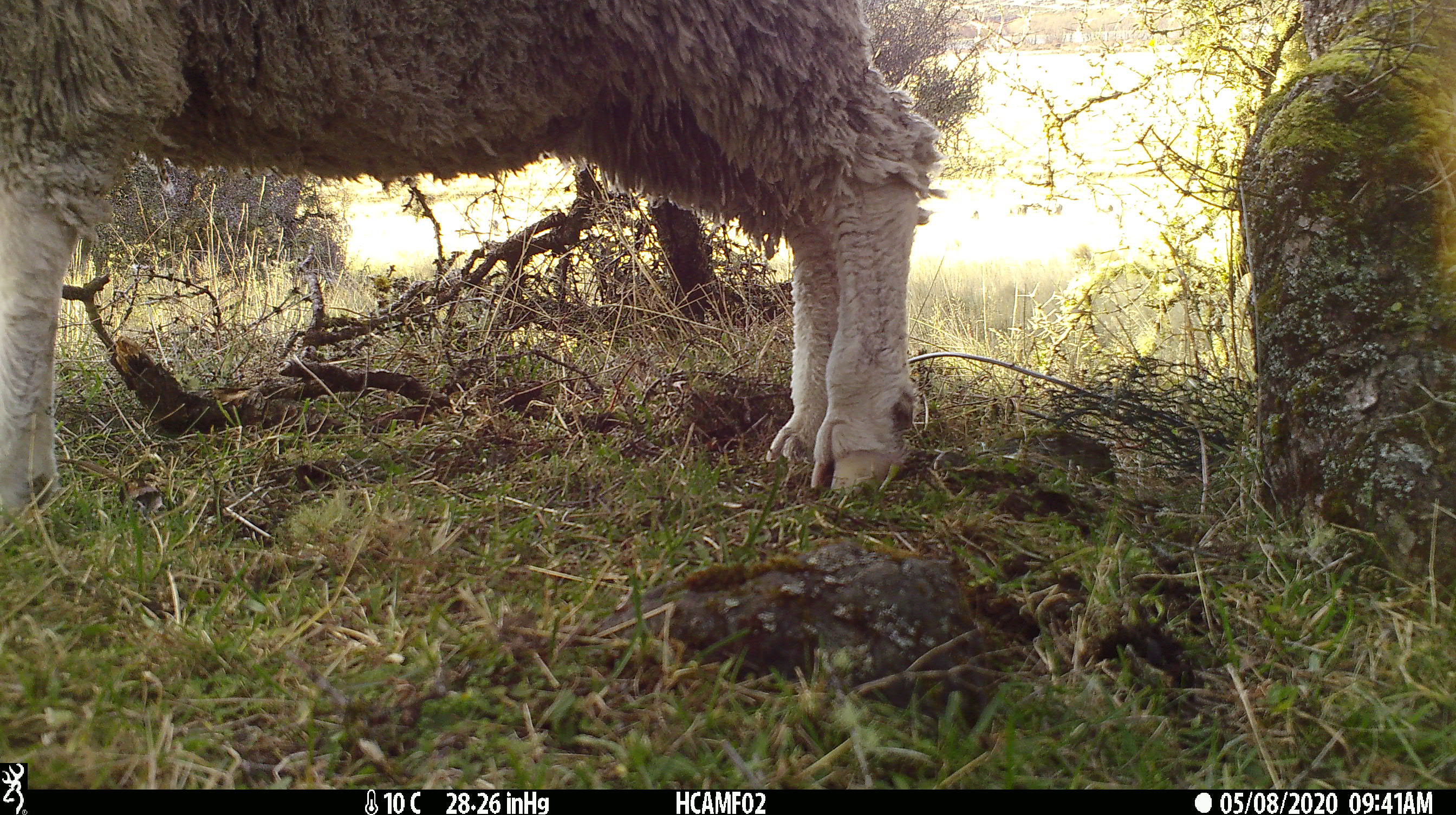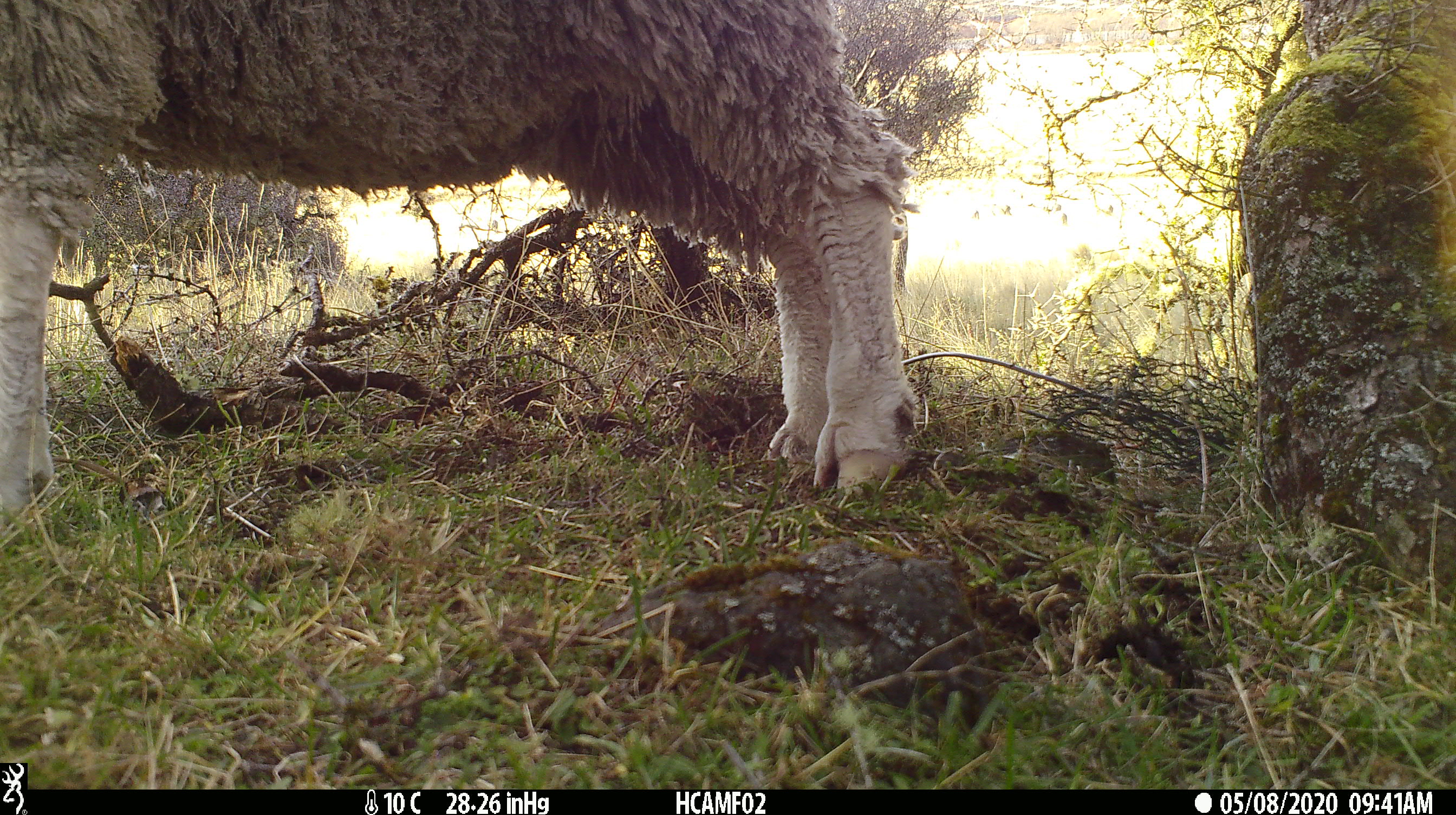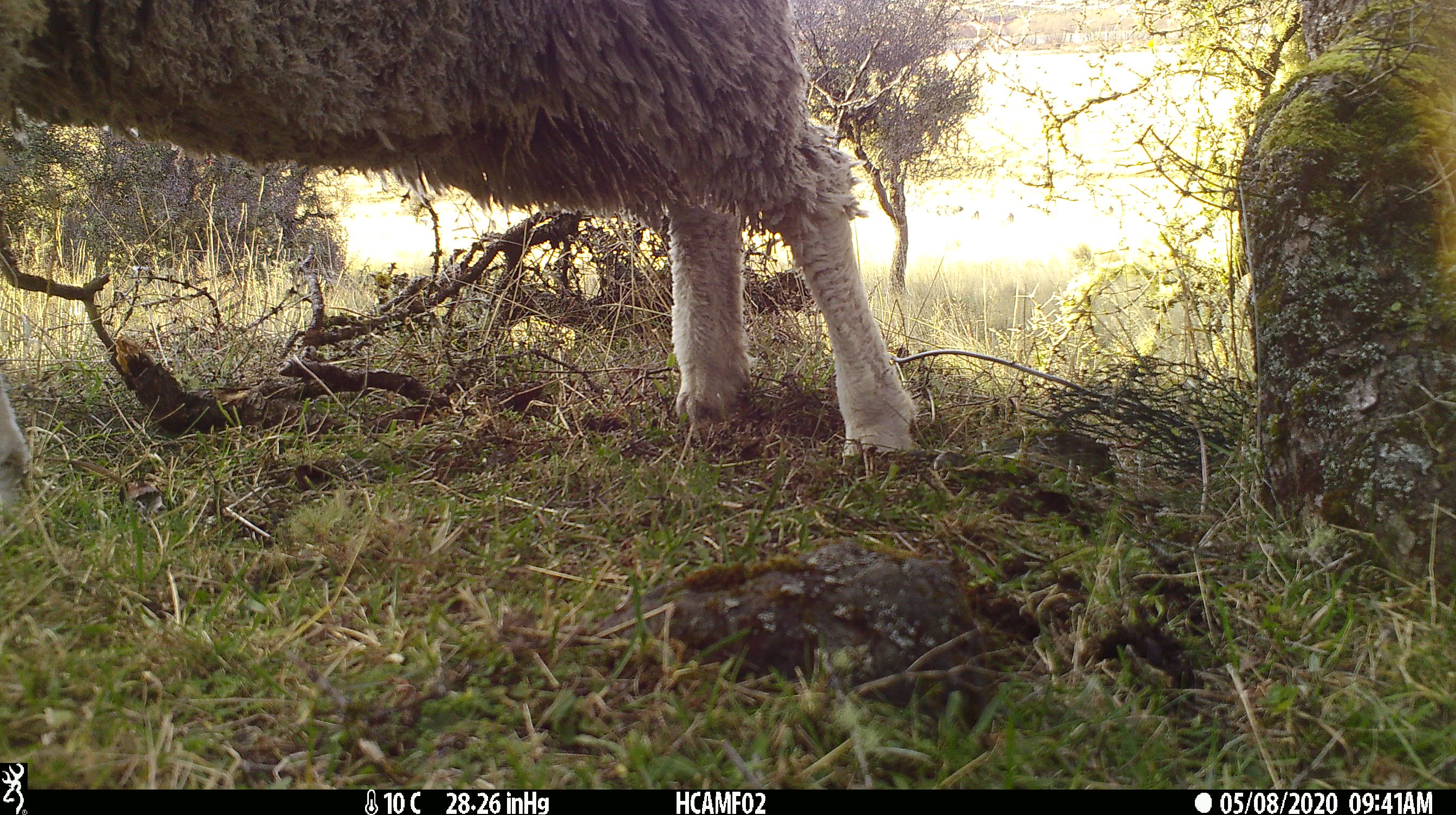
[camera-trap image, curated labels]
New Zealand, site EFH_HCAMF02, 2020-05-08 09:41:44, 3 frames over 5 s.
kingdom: Animalia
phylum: Chordata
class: Mammalia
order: Artiodactyla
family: Bovidae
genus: Ovis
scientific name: Ovis aries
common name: domestic sheep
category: sheep